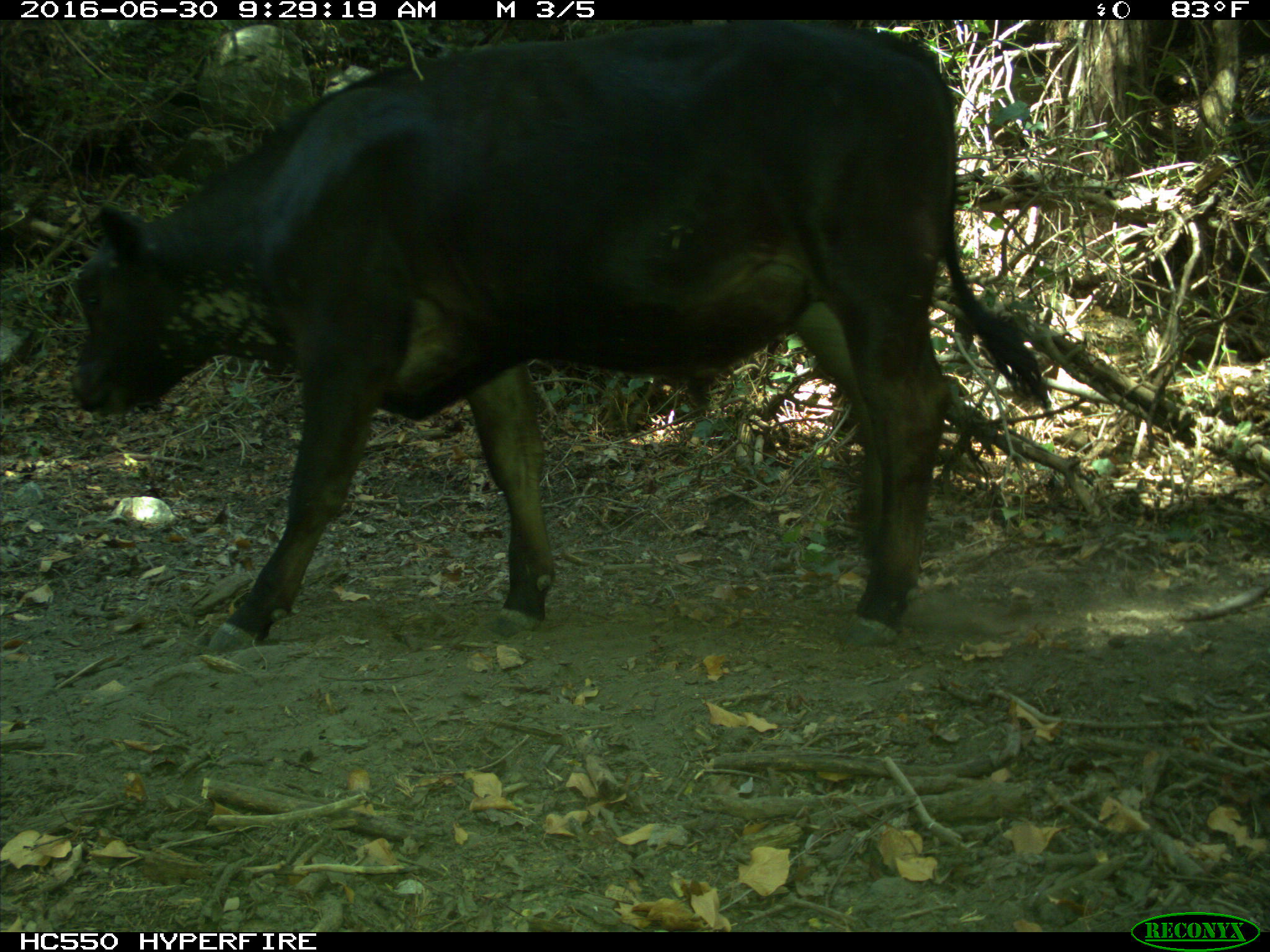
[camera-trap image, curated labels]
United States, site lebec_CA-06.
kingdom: Animalia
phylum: Chordata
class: Mammalia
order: Artiodactyla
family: Bovidae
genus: Bos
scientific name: Bos taurus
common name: domestic cow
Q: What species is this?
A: Bos taurus (domestic cow).